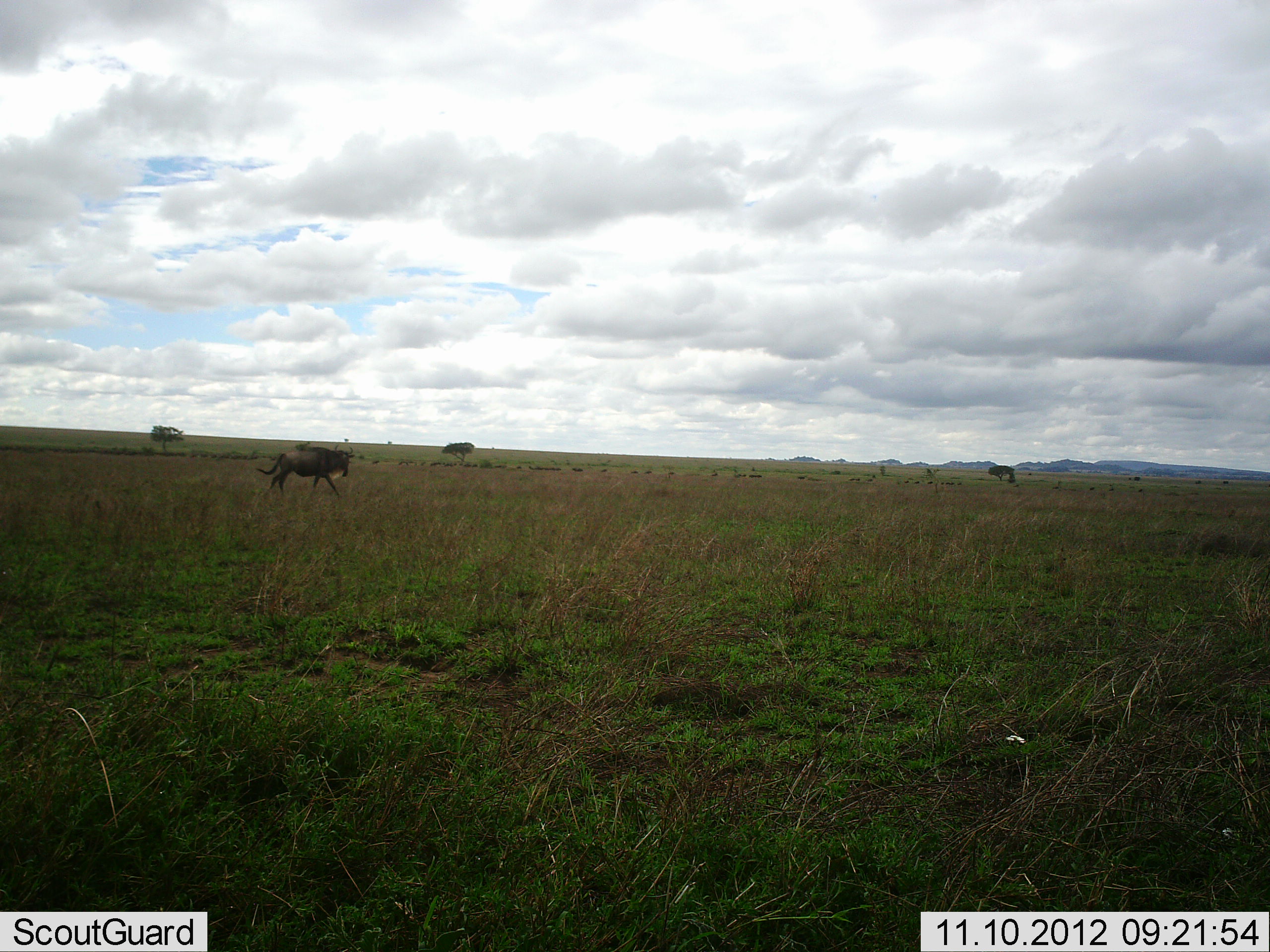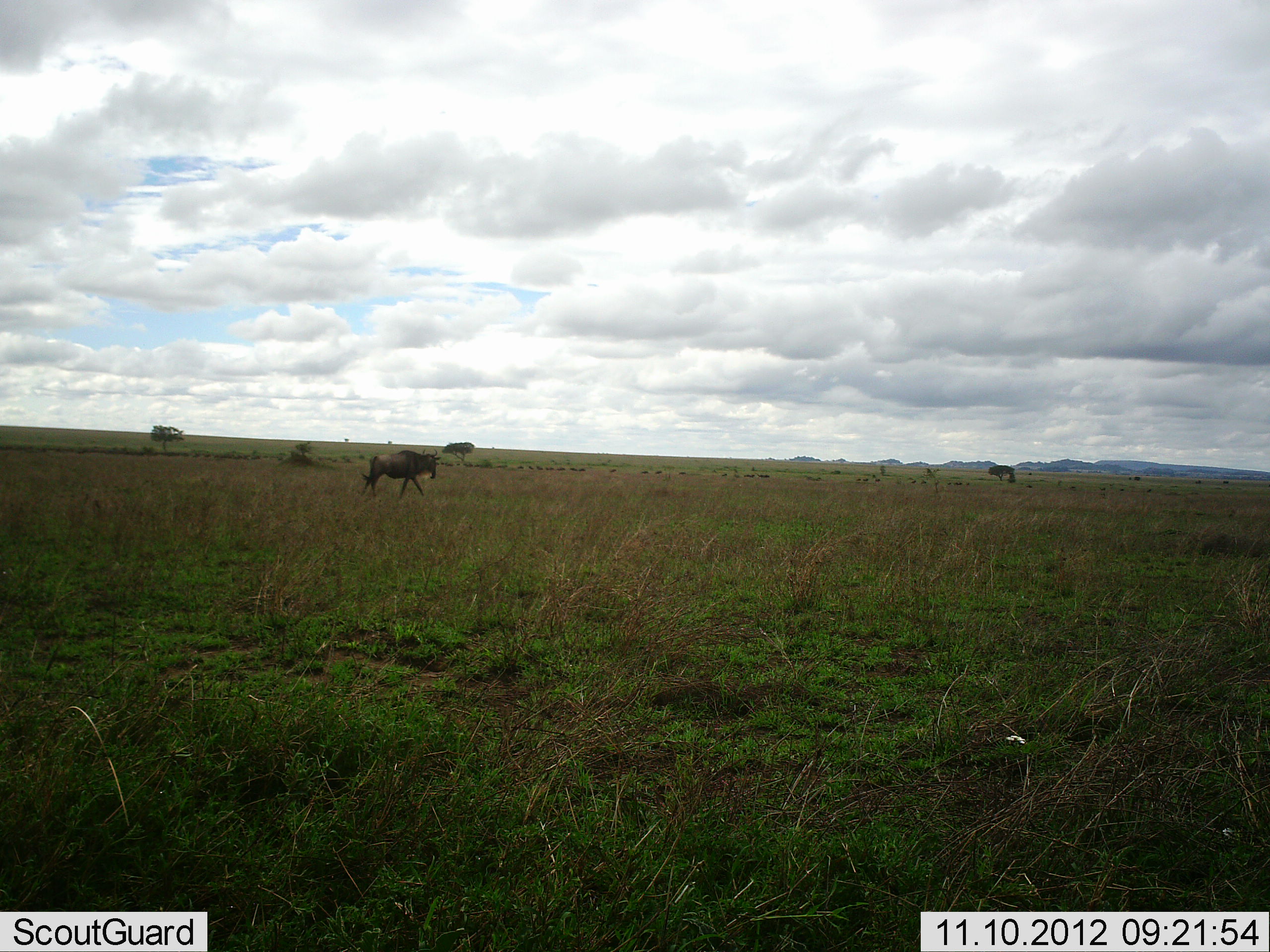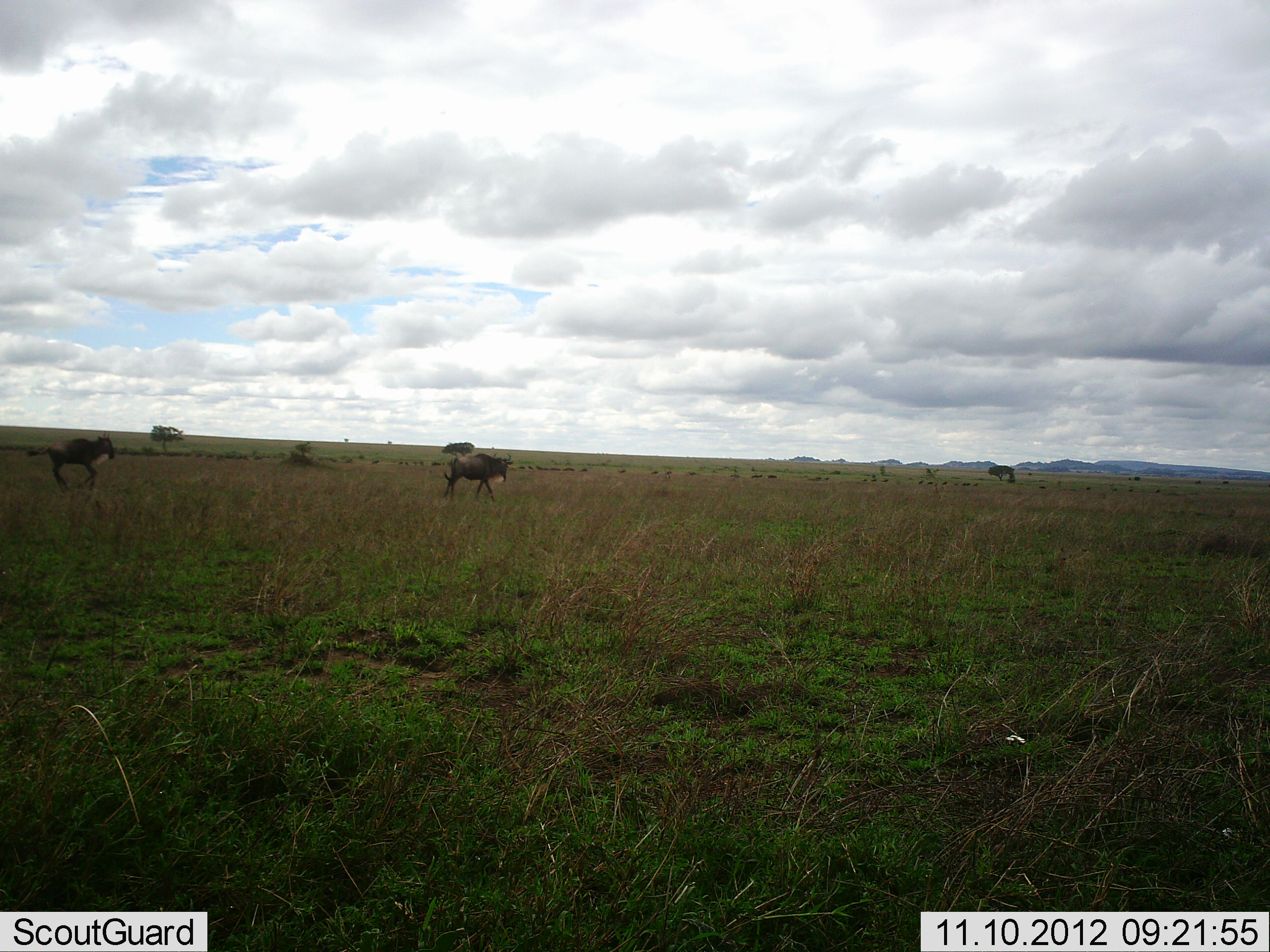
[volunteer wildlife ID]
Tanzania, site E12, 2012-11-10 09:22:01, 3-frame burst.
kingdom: Animalia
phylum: Chordata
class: Mammalia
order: Artiodactyla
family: Bovidae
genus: Connochaetes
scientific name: Connochaetes taurinus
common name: blue wildebeest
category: wildebeest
Wildebeest (blue wildebeest) (Connochaetes taurinus), count 2. Behavior (volunteer vote fractions): standing 10%, resting 0%, moving 100%, interacting 0%. Young present (vote fraction): 0%. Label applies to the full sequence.